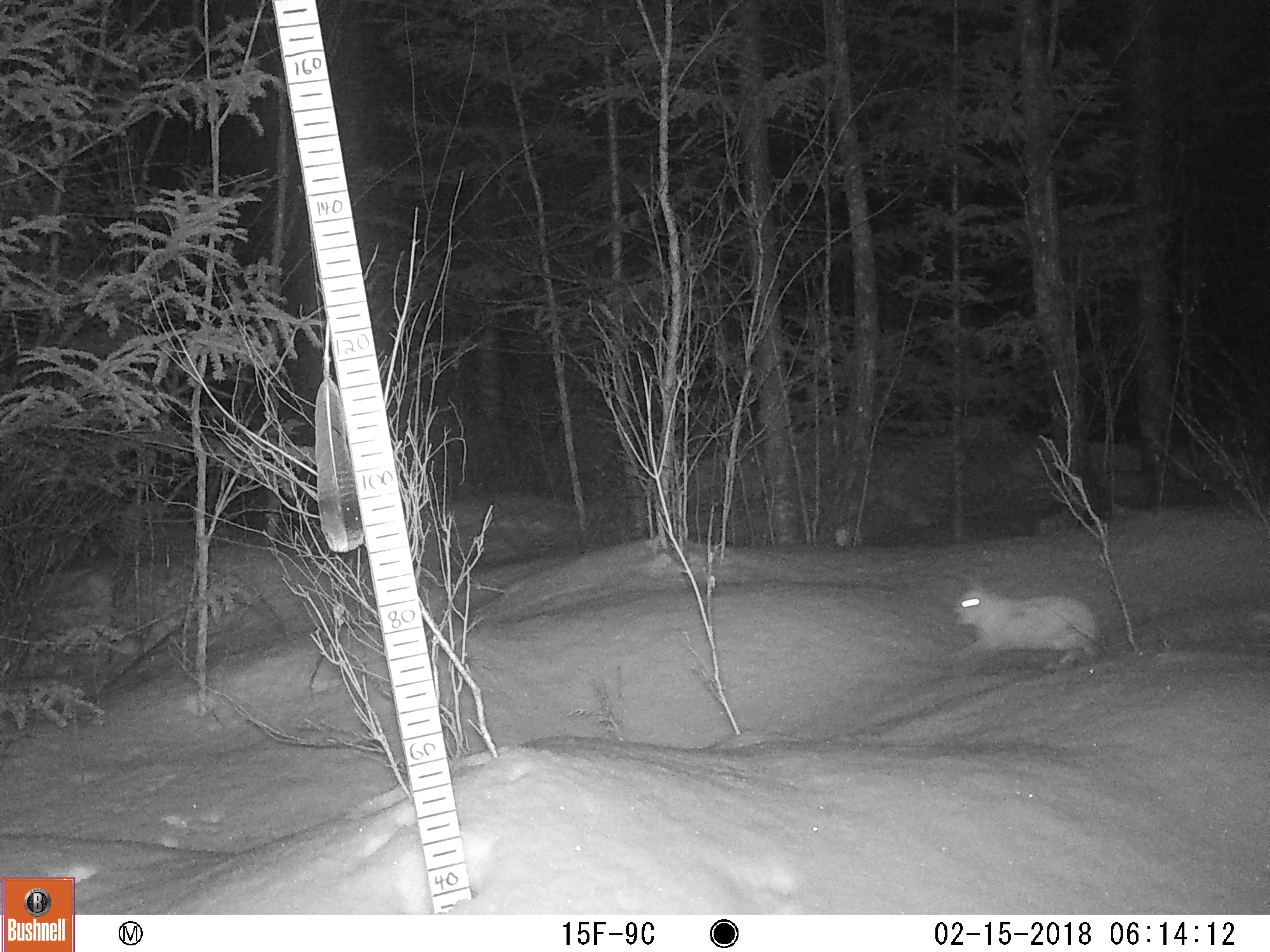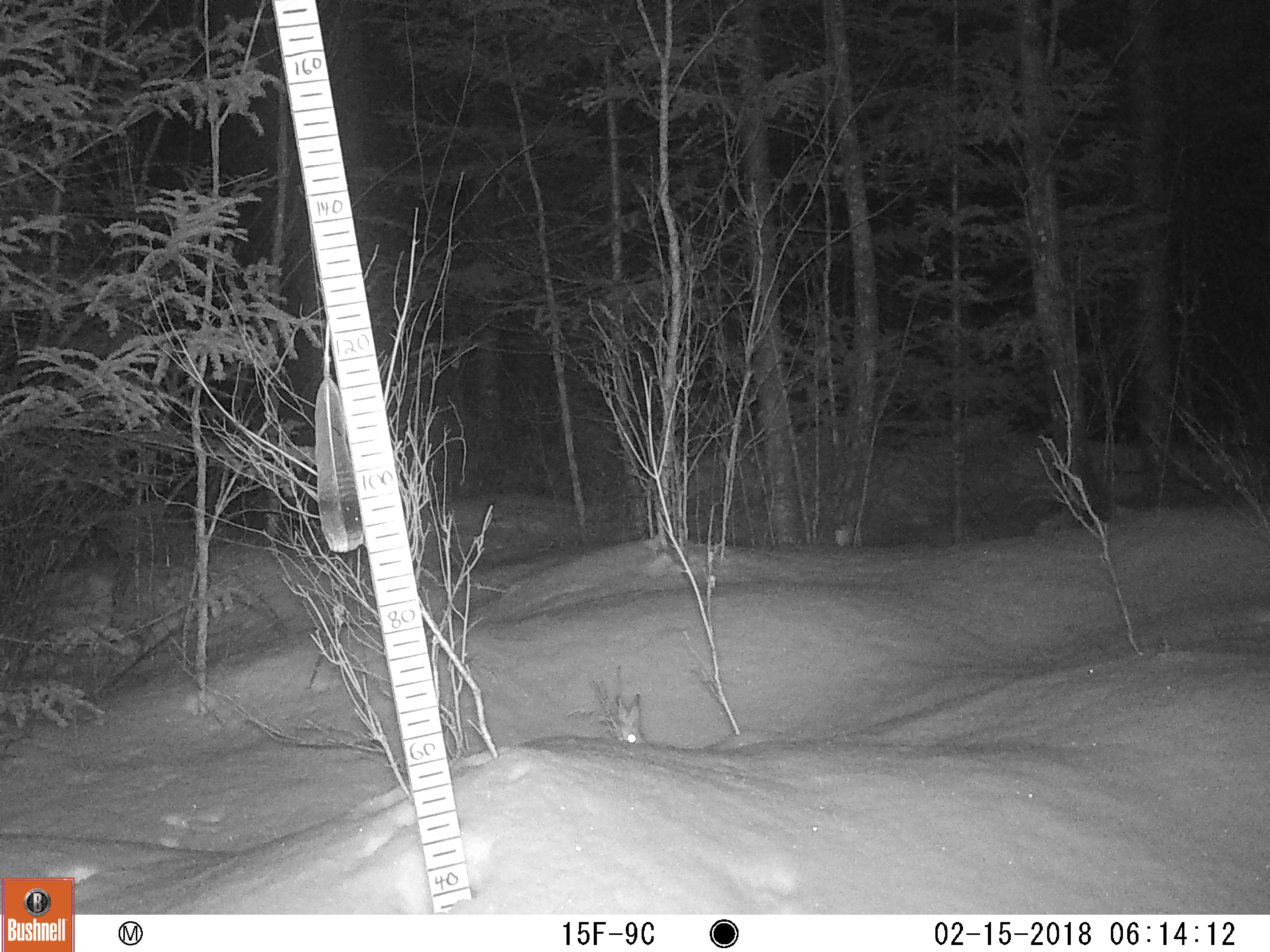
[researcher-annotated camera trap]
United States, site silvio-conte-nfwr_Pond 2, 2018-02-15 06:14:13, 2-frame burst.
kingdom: Animalia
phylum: Chordata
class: Mammalia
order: Lagomorpha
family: Leporidae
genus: Lepus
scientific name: Lepus americanus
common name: snowshoe hare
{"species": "snowshoe hare (Lepus americanus)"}